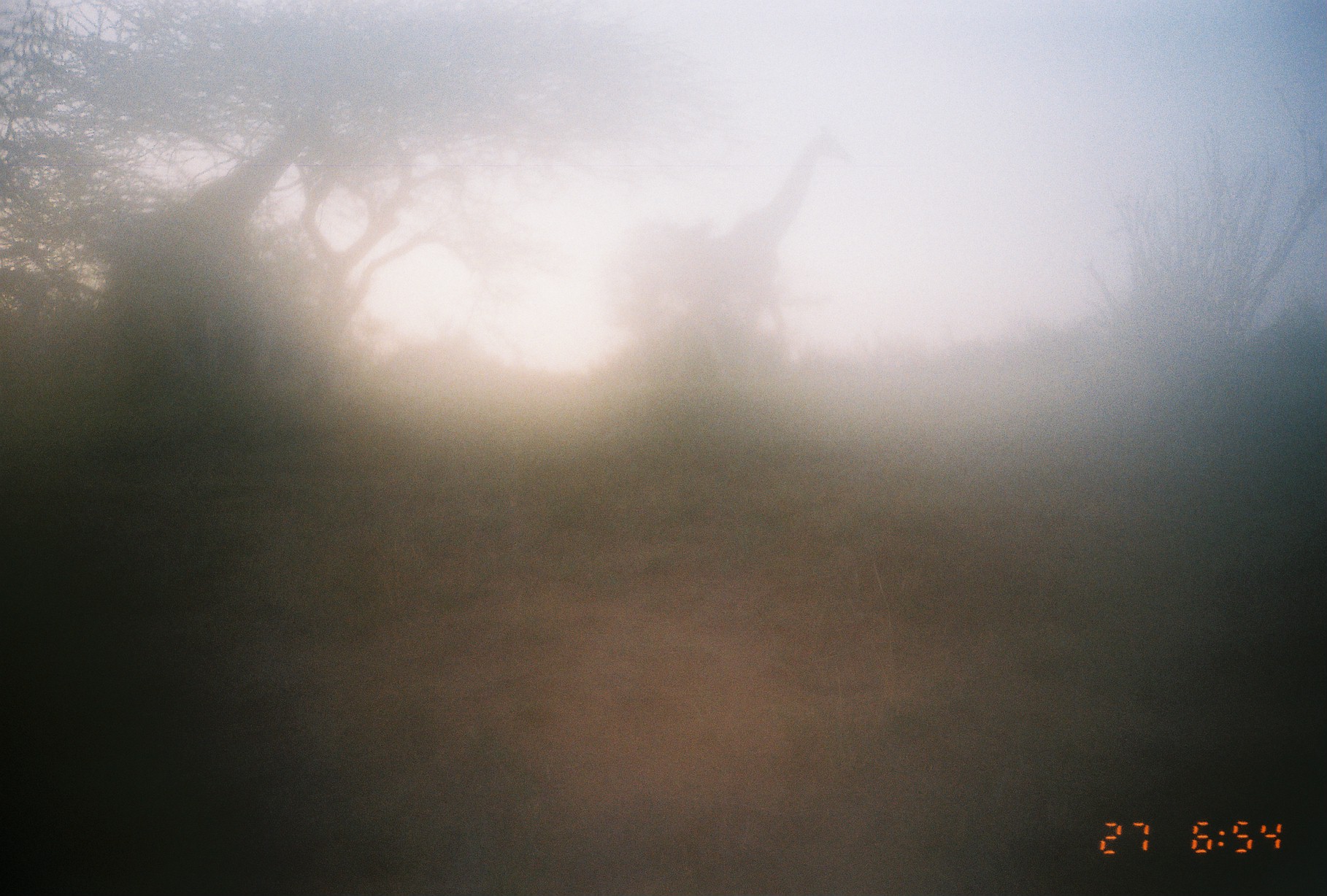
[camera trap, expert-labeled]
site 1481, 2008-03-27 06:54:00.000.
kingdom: Animalia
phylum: Chordata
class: Mammalia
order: Artiodactyla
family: Giraffidae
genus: Giraffa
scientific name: Giraffa camelopardalis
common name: giraffe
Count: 2.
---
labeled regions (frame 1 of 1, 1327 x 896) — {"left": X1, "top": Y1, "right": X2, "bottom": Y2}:
giraffa camelopardalis: {"left": 111, "top": 105, "right": 341, "bottom": 310}; {"left": 688, "top": 114, "right": 853, "bottom": 359}